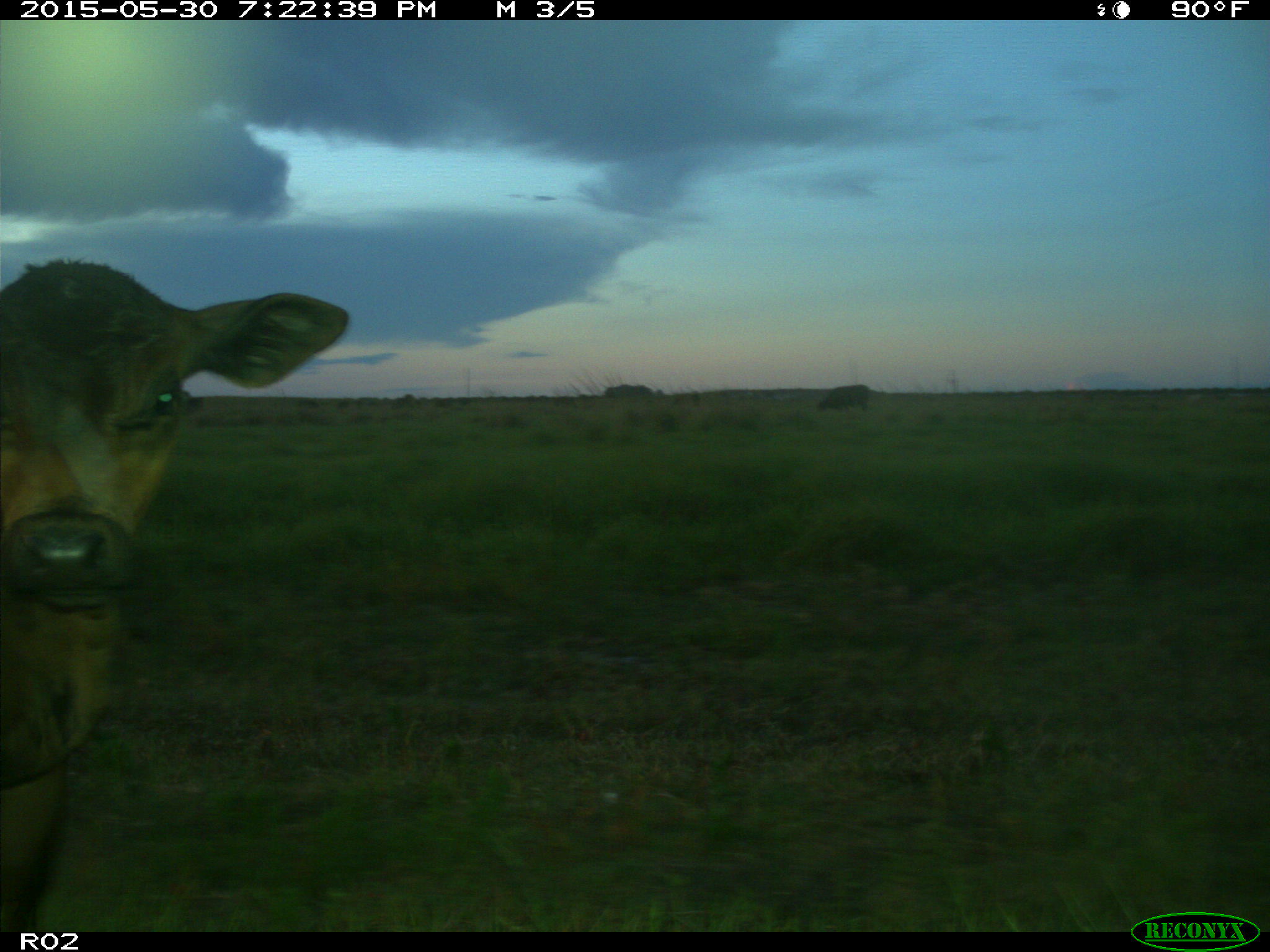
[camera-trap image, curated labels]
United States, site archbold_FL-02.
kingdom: Animalia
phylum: Chordata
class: Mammalia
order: Artiodactyla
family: Bovidae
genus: Bos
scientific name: Bos taurus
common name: domestic cow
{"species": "Bos taurus (domestic cow)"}